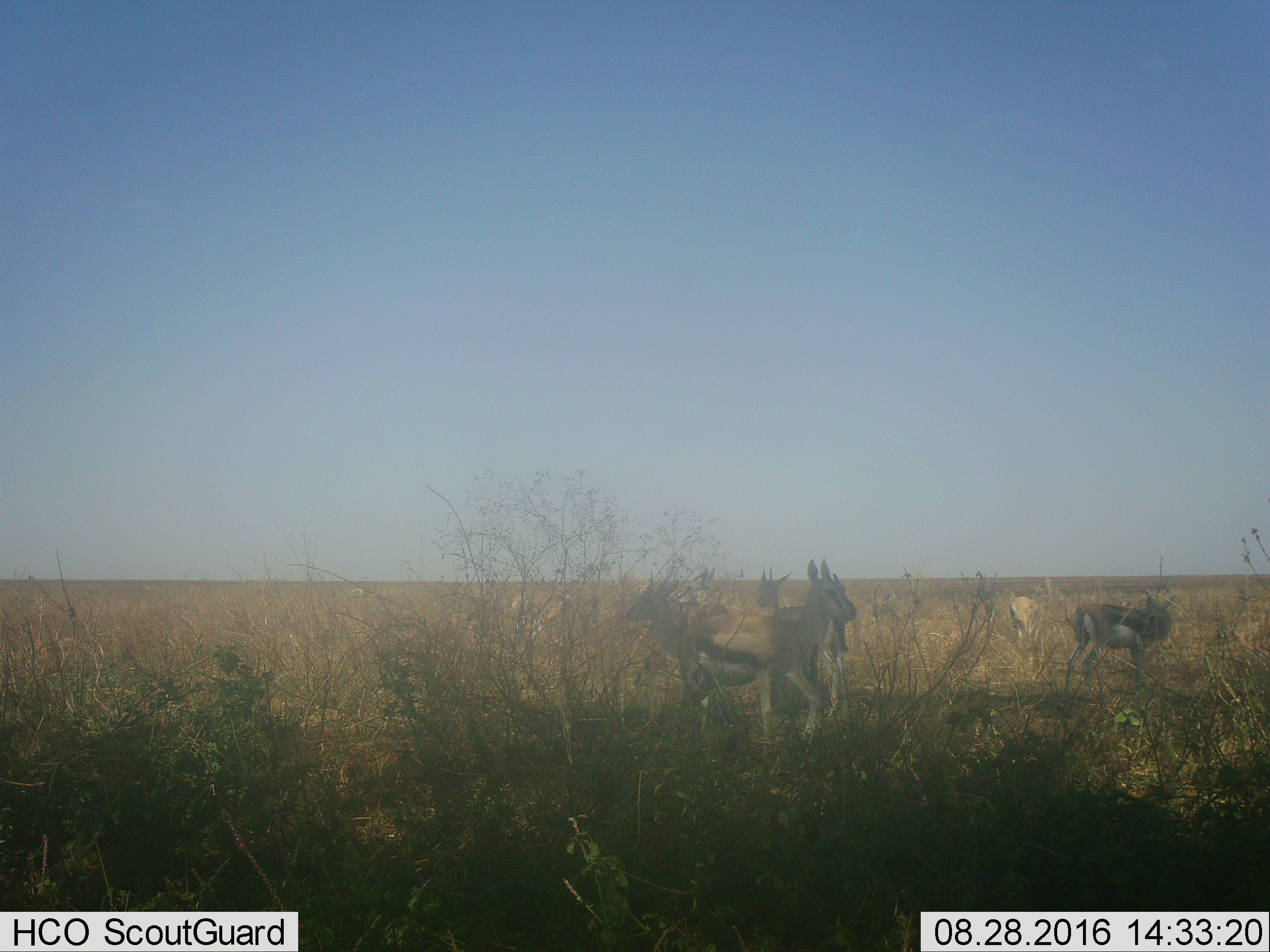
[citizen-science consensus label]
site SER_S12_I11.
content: unidentified animal